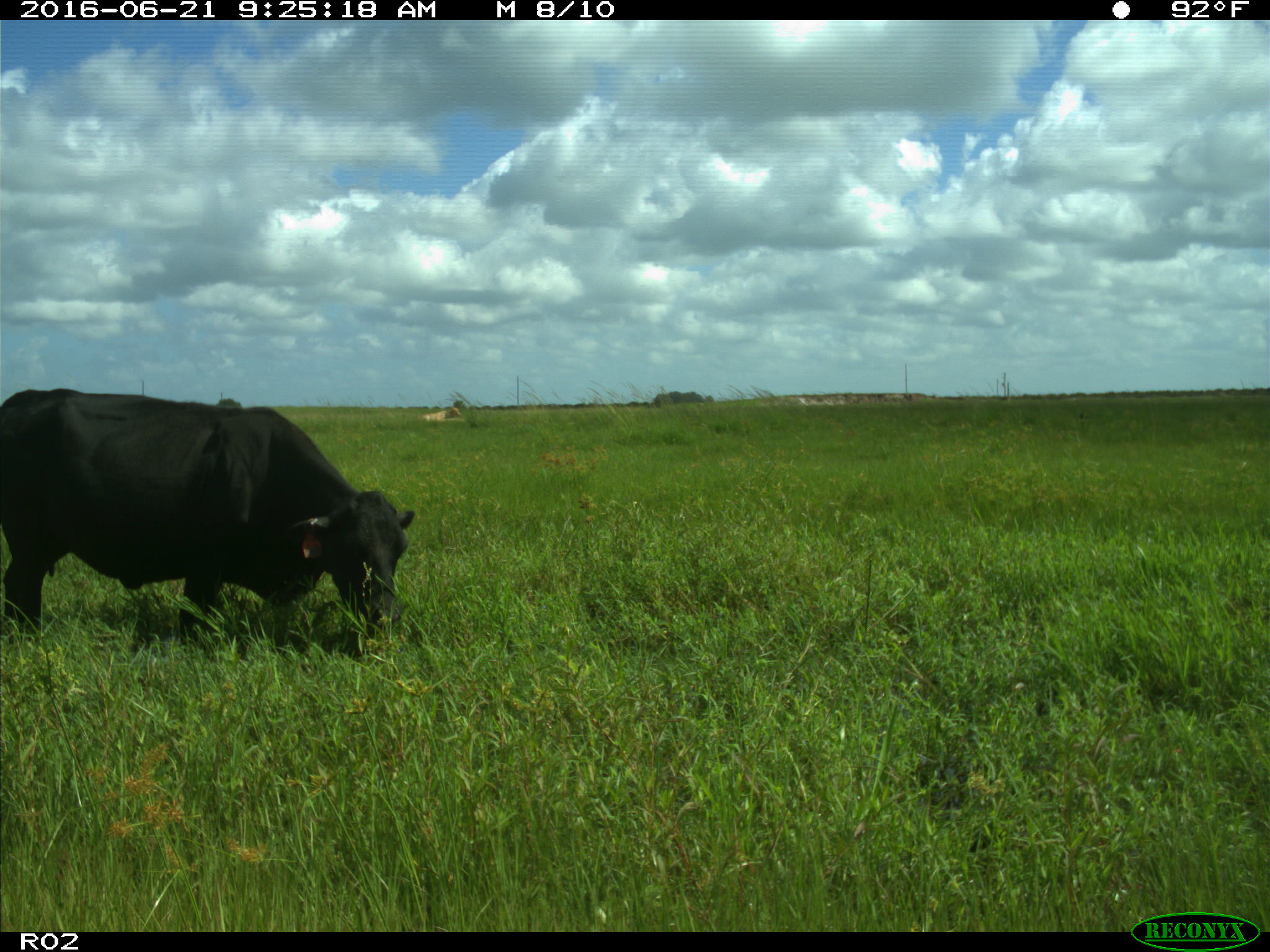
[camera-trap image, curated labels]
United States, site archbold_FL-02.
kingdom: Animalia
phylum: Chordata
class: Mammalia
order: Artiodactyla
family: Bovidae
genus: Bos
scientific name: Bos taurus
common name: domestic cow